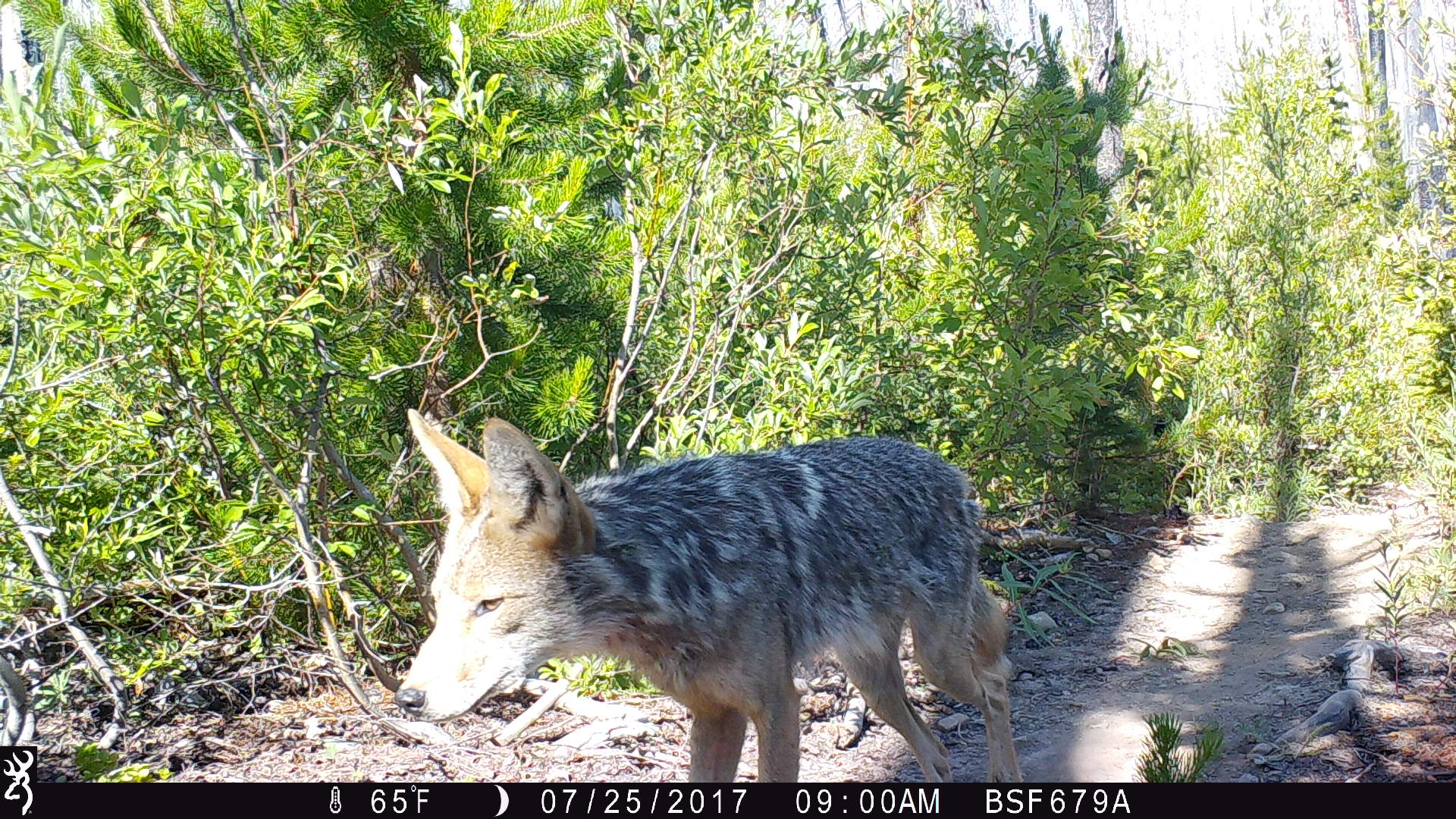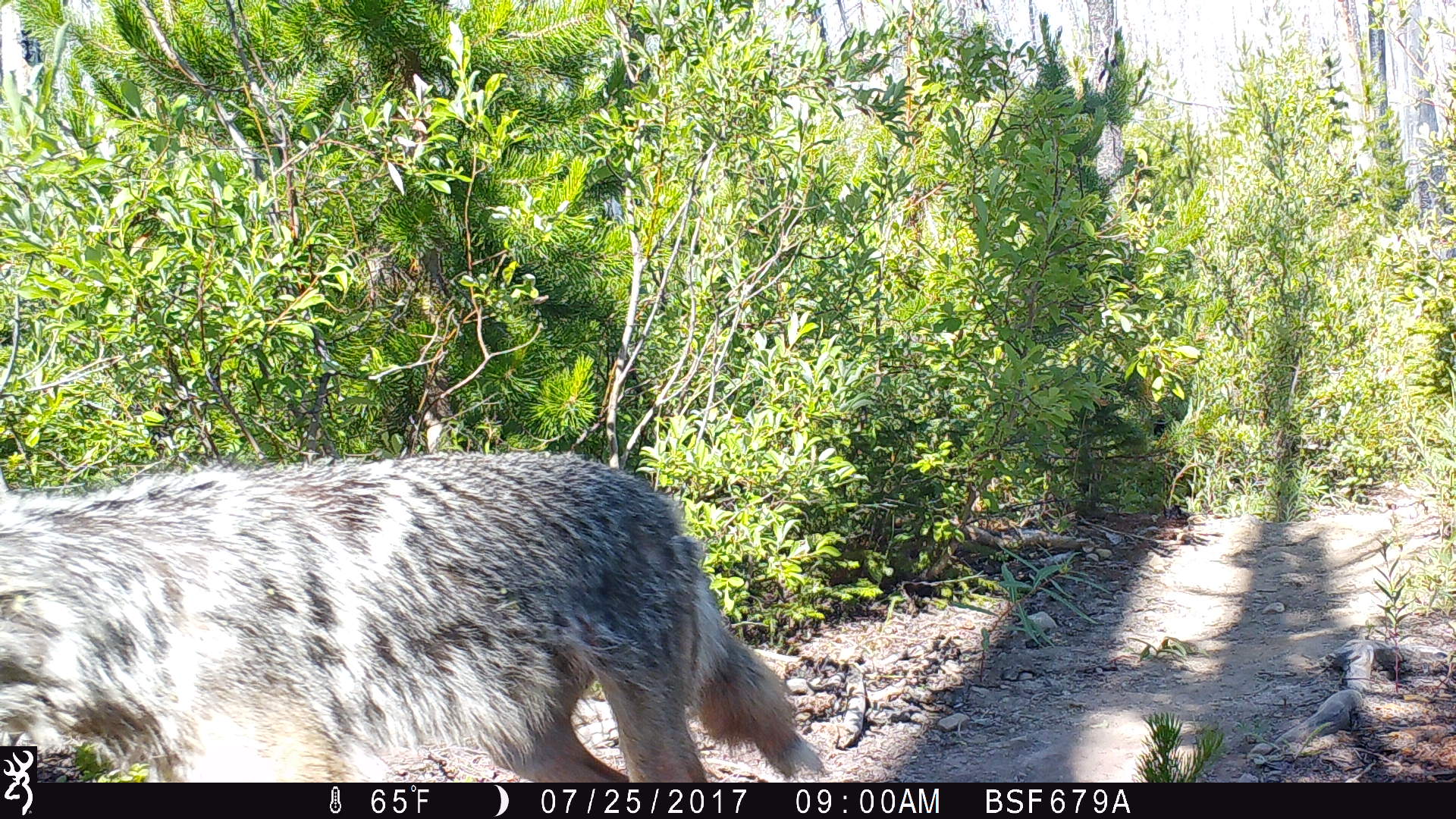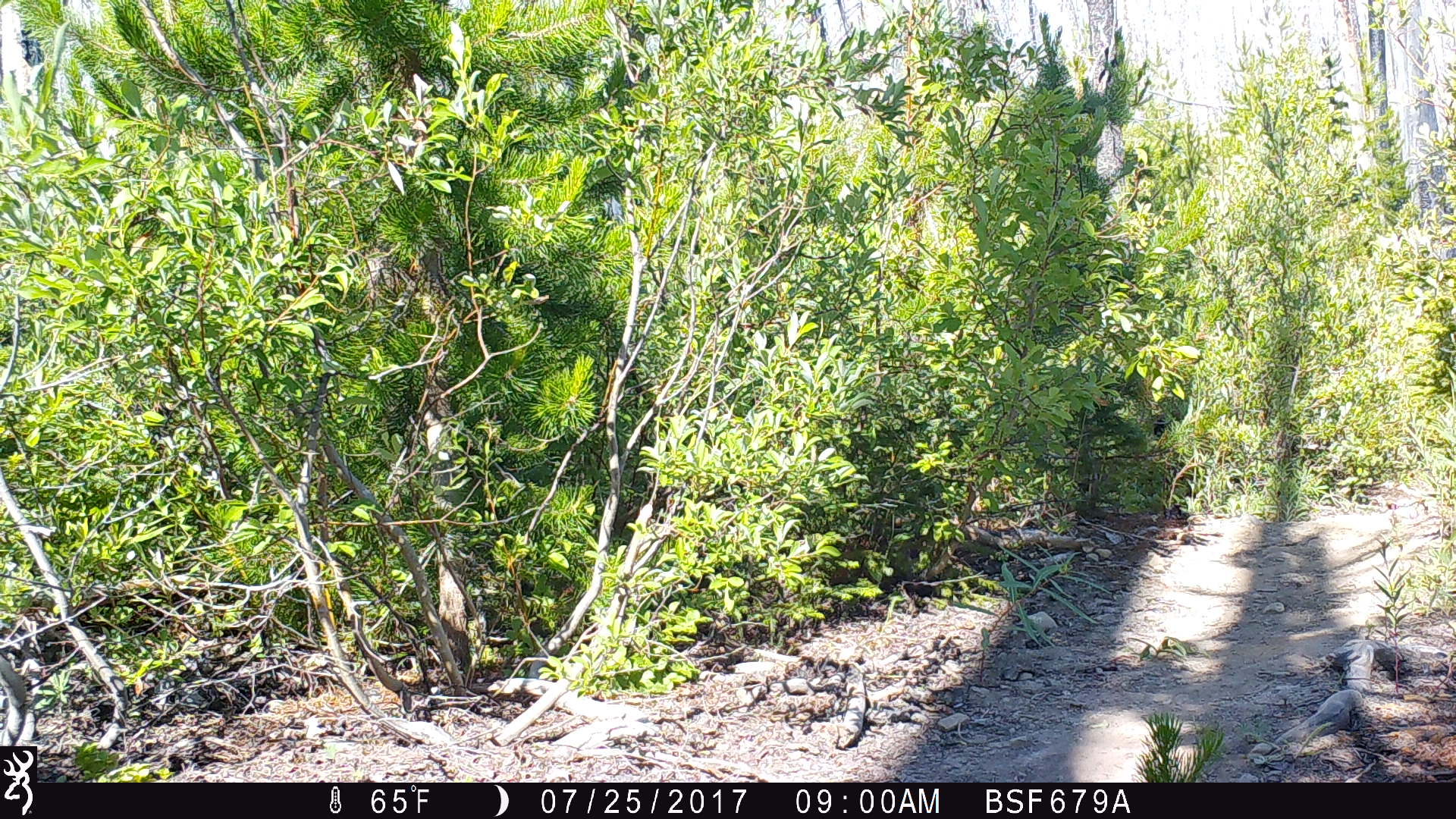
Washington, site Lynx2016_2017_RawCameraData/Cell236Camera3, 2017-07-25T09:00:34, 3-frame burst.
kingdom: Animalia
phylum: Chordata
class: Mammalia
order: Carnivora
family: Canidae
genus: Canis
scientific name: Canis latrans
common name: coyote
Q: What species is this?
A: Canis latrans (coyote).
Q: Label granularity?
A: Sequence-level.